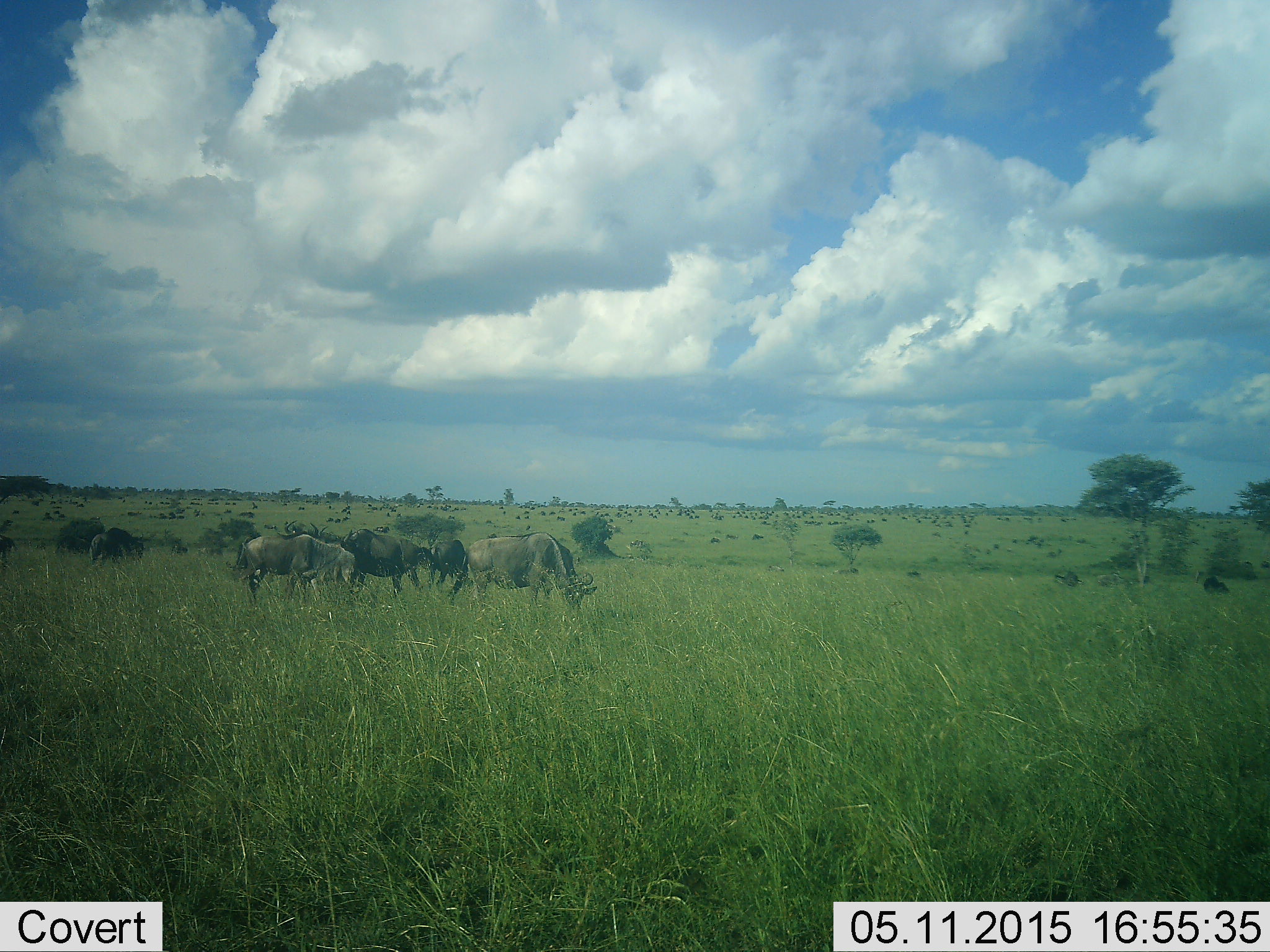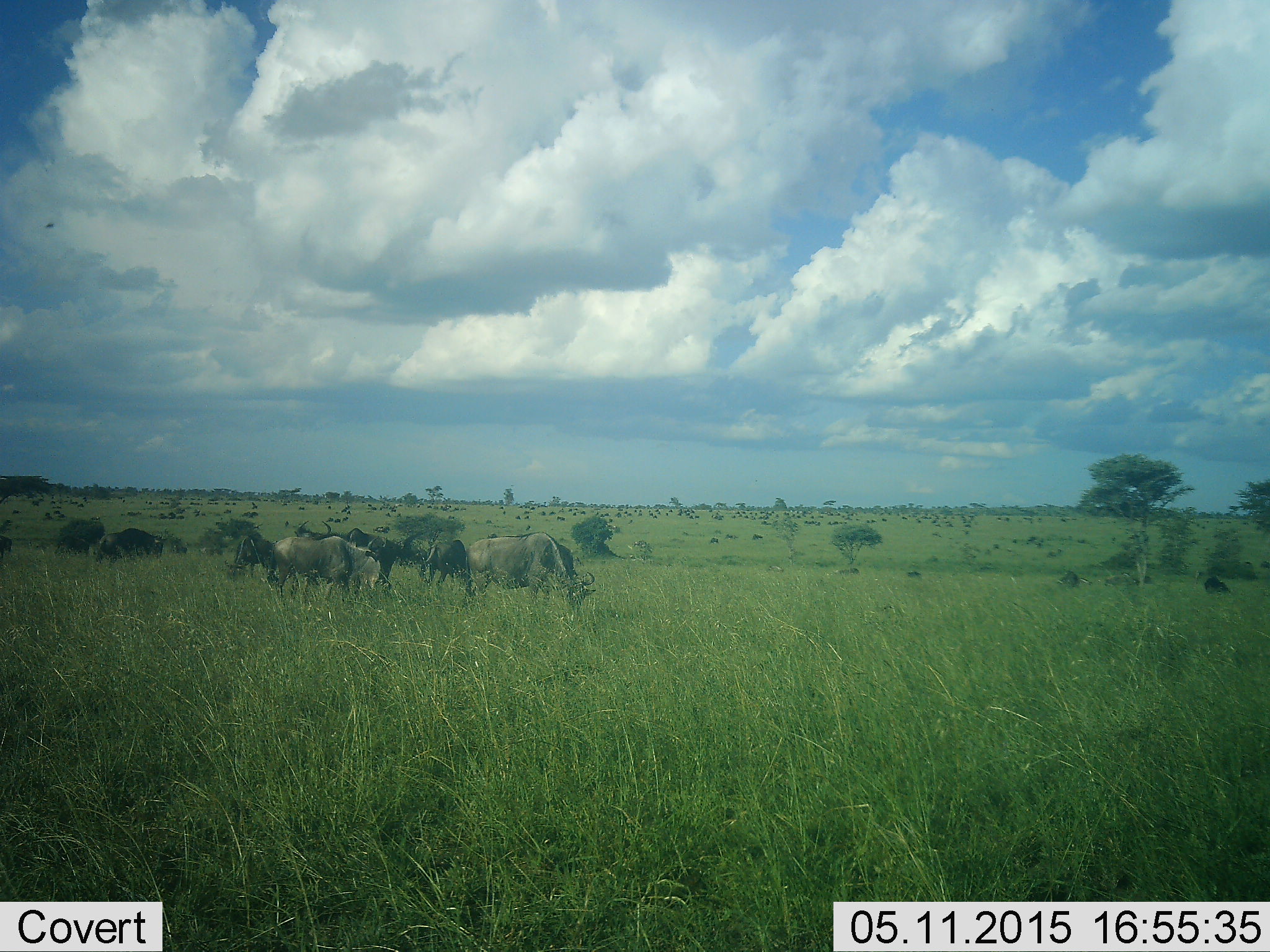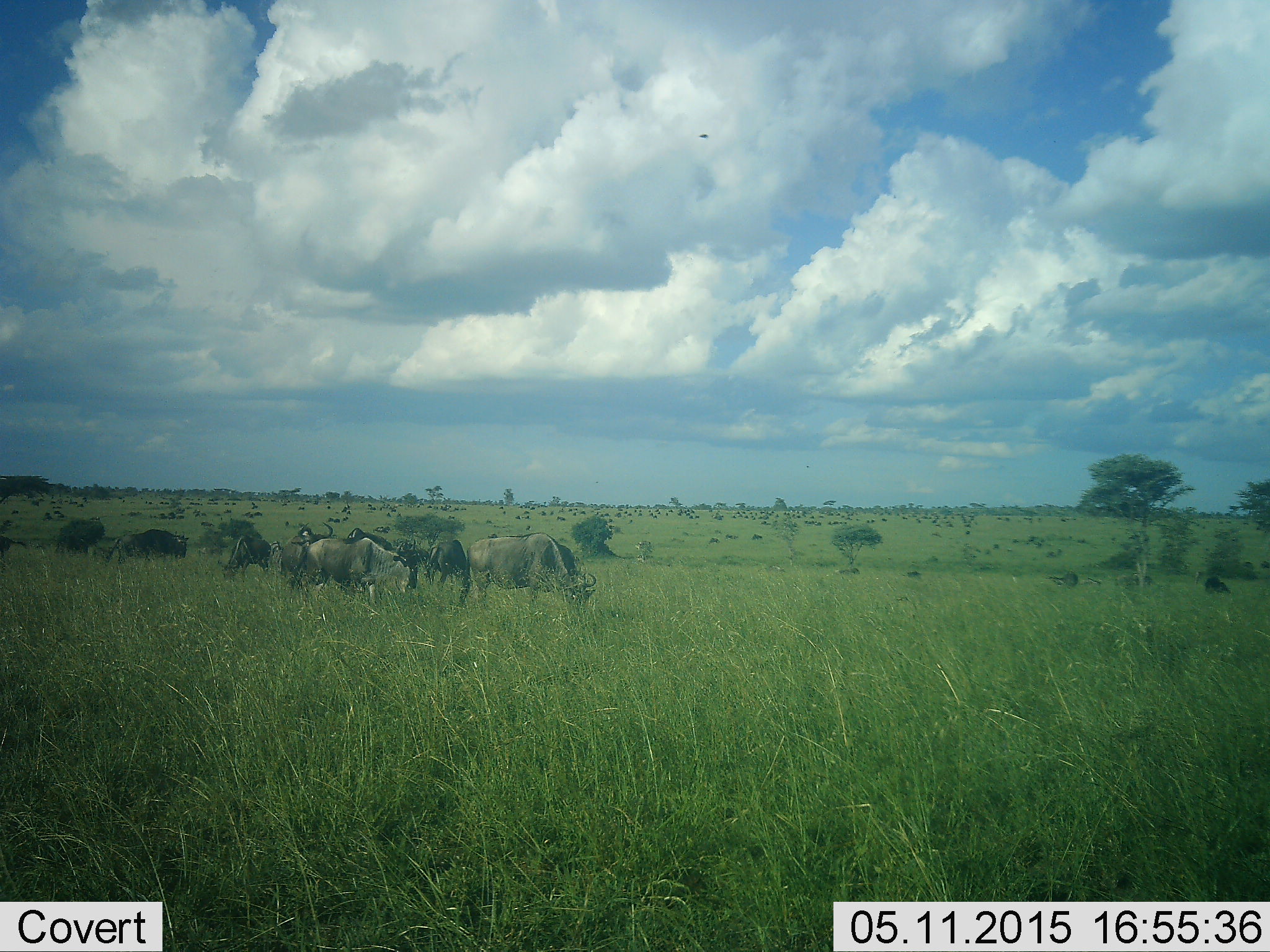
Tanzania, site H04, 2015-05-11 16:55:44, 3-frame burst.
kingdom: Animalia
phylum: Chordata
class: Mammalia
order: Artiodactyla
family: Bovidae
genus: Connochaetes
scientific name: Connochaetes taurinus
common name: blue wildebeest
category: wildebeest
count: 51+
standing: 50%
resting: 10%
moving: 70%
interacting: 20%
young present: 0%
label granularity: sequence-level